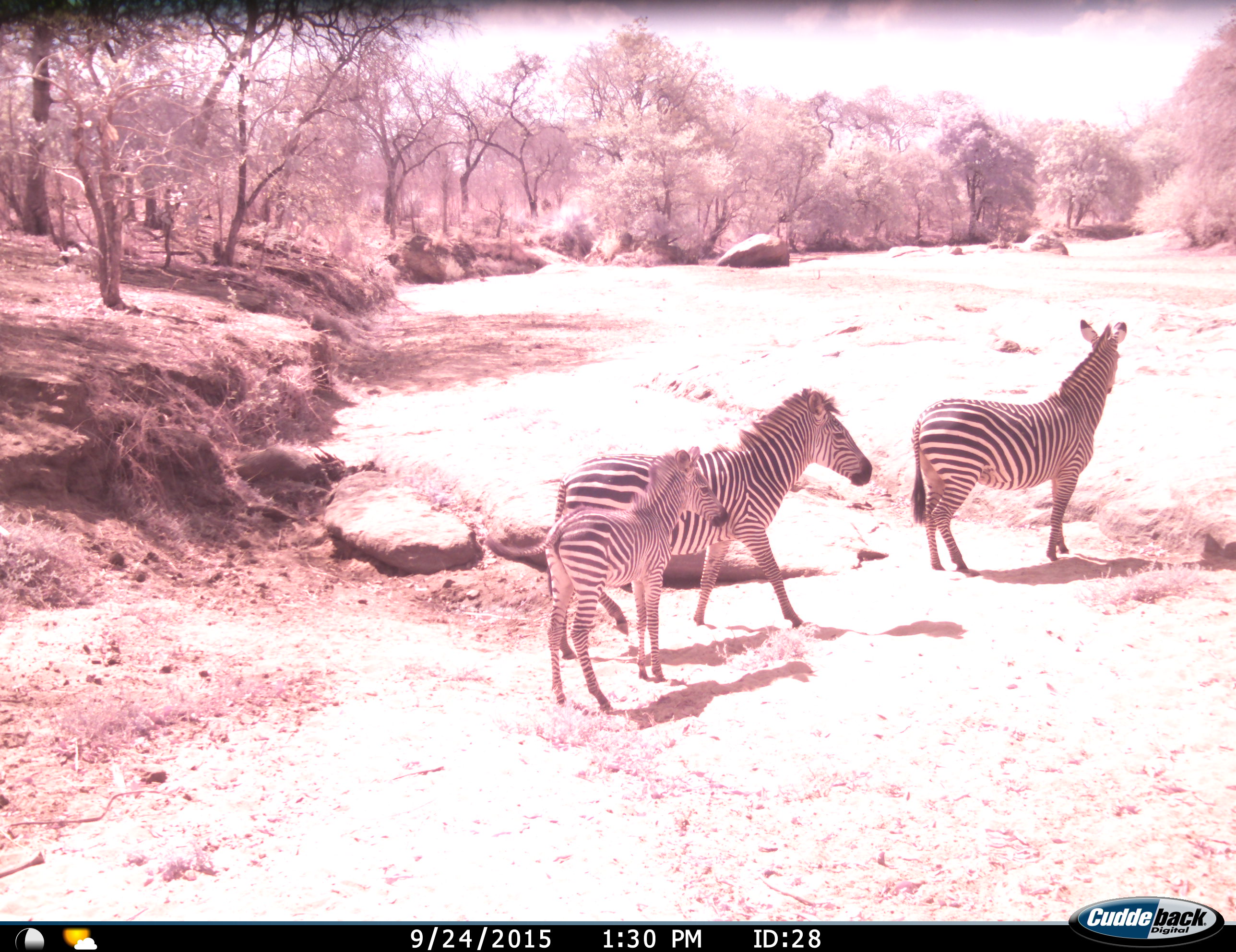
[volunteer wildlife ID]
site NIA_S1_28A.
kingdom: Animalia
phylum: Chordata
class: Mammalia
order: Perissodactyla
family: Equidae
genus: Equus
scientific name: Equus quagga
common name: plains zebra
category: zebraplains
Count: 3.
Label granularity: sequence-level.